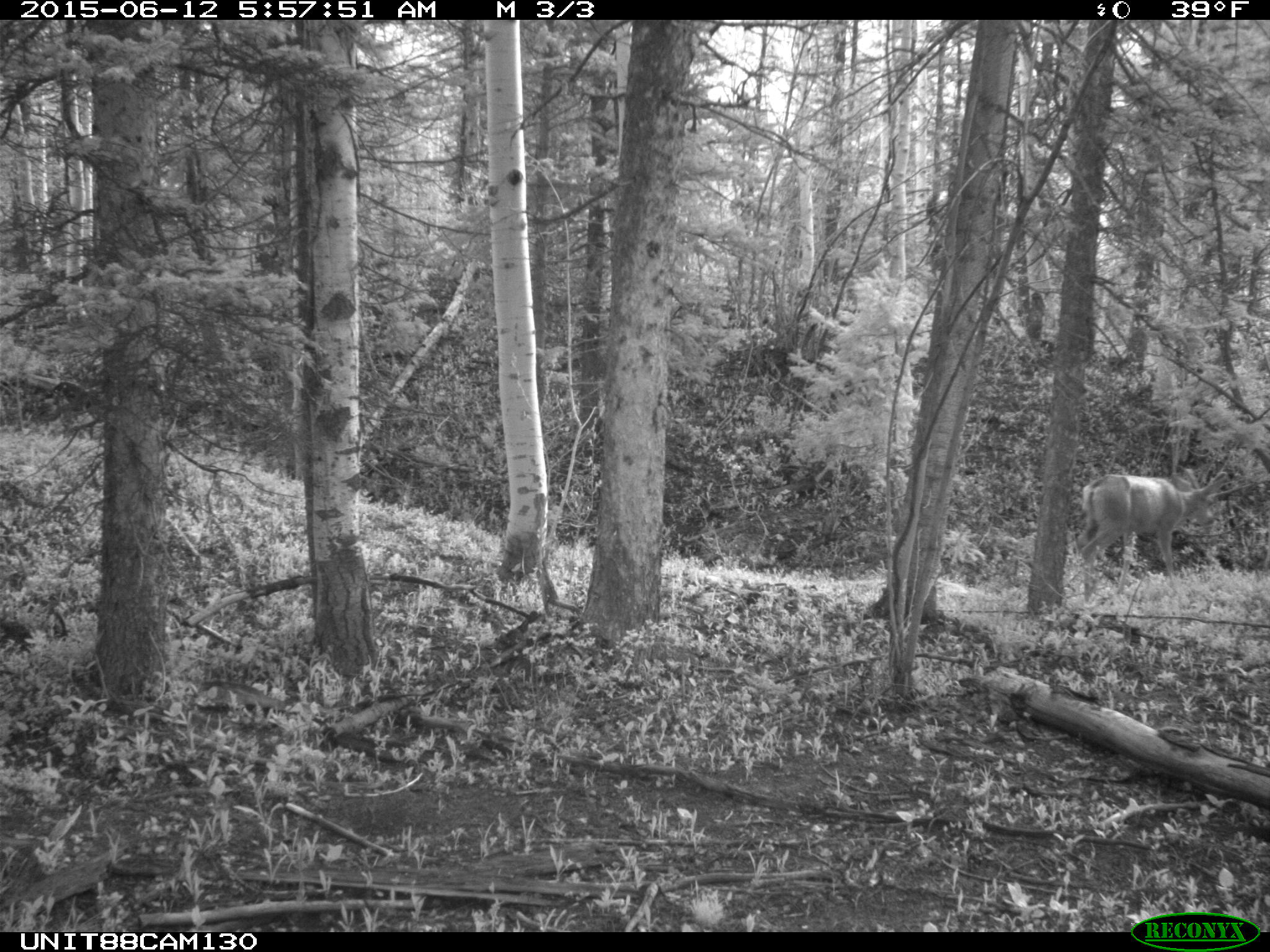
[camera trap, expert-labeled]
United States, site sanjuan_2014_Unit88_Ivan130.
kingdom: Animalia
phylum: Chordata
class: Mammalia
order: Artiodactyla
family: Cervidae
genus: Odocoileus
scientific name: Odocoileus hemionus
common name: mule deer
Odocoileus hemionus (mule deer).